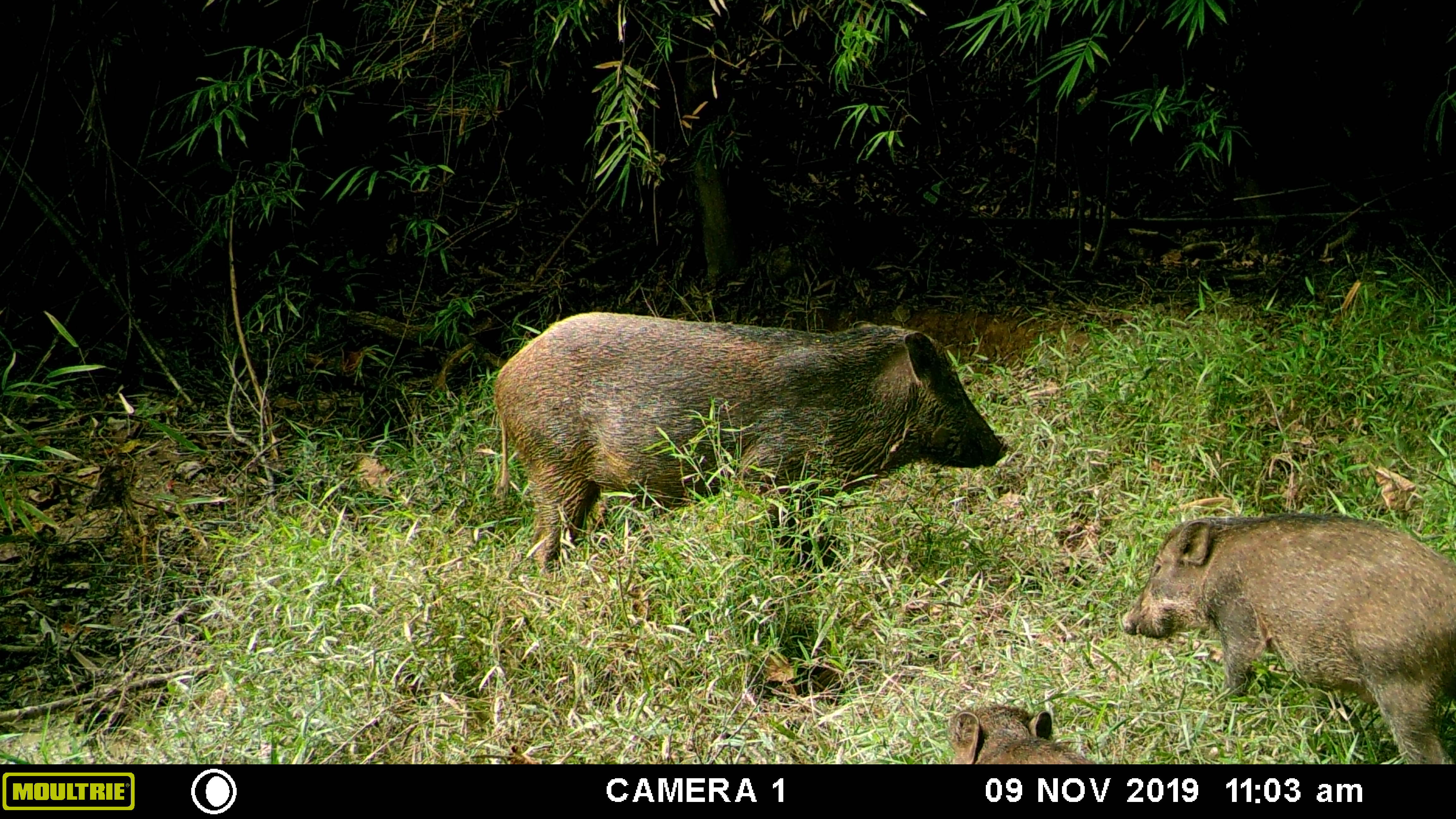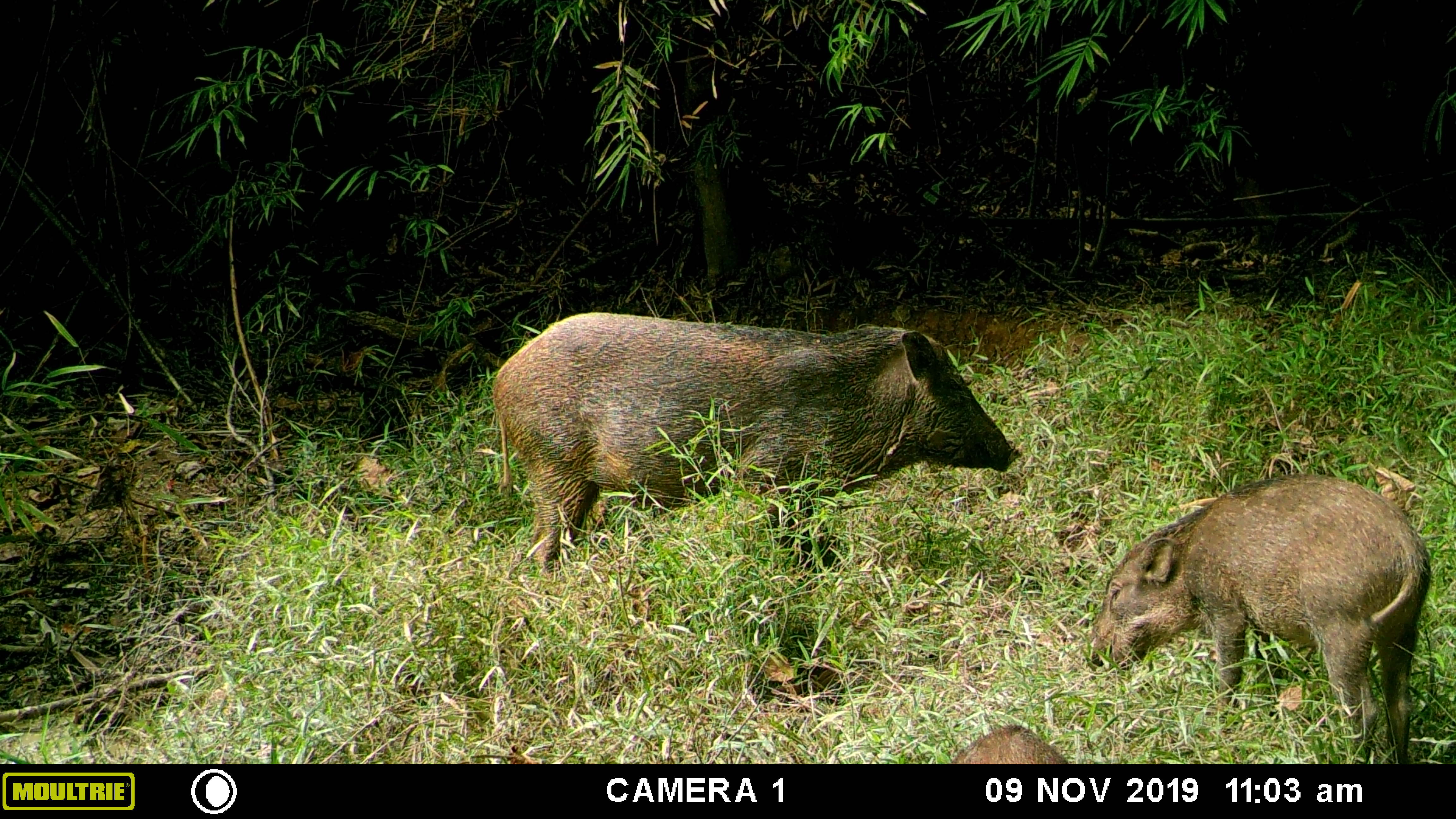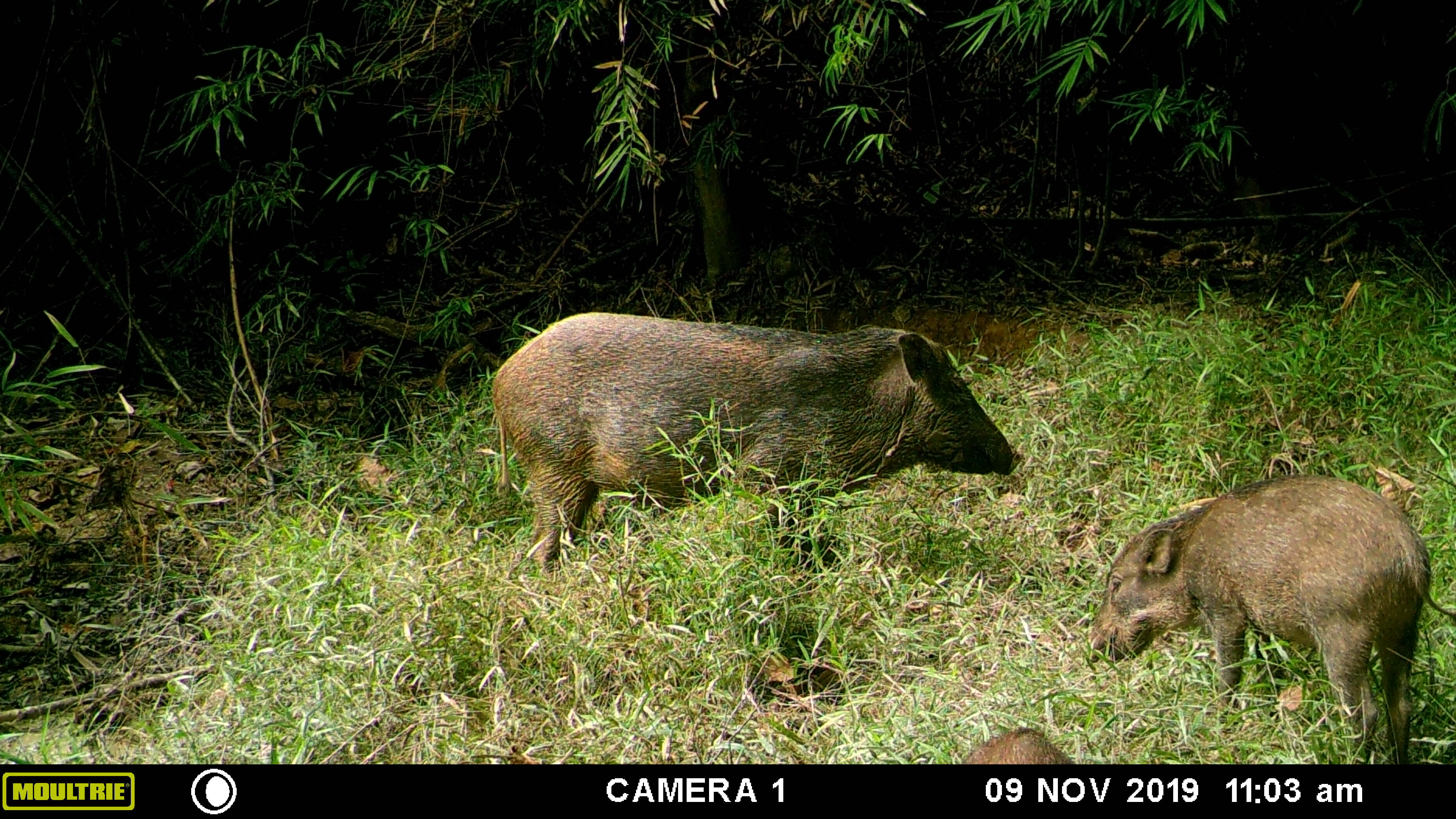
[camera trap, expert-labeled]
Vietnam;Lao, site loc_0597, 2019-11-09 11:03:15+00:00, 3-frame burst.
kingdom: Animalia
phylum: Chordata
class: Mammalia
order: Artiodactyla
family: Suidae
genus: Sus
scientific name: Sus scrofa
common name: eurasian wild pig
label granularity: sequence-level